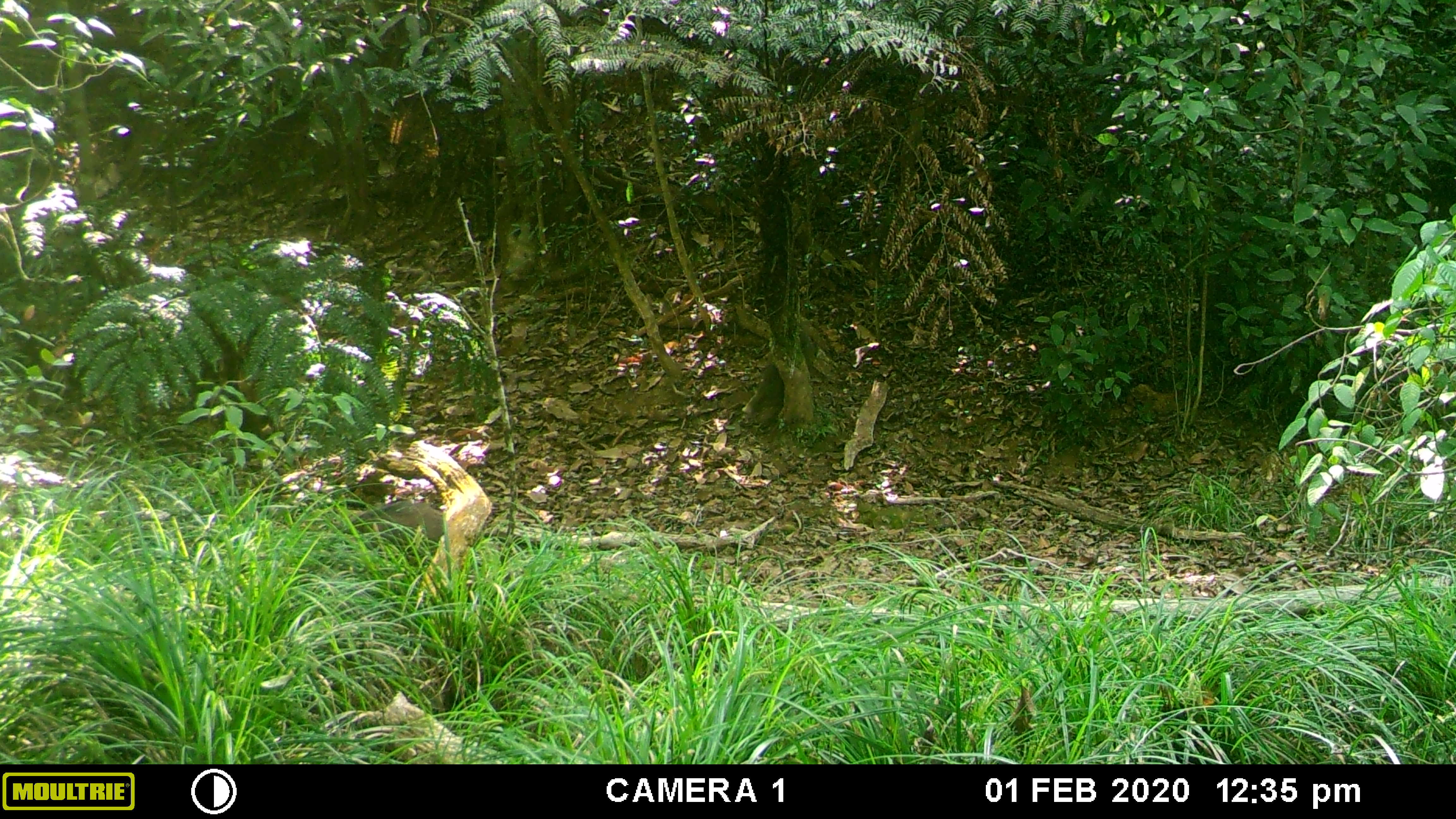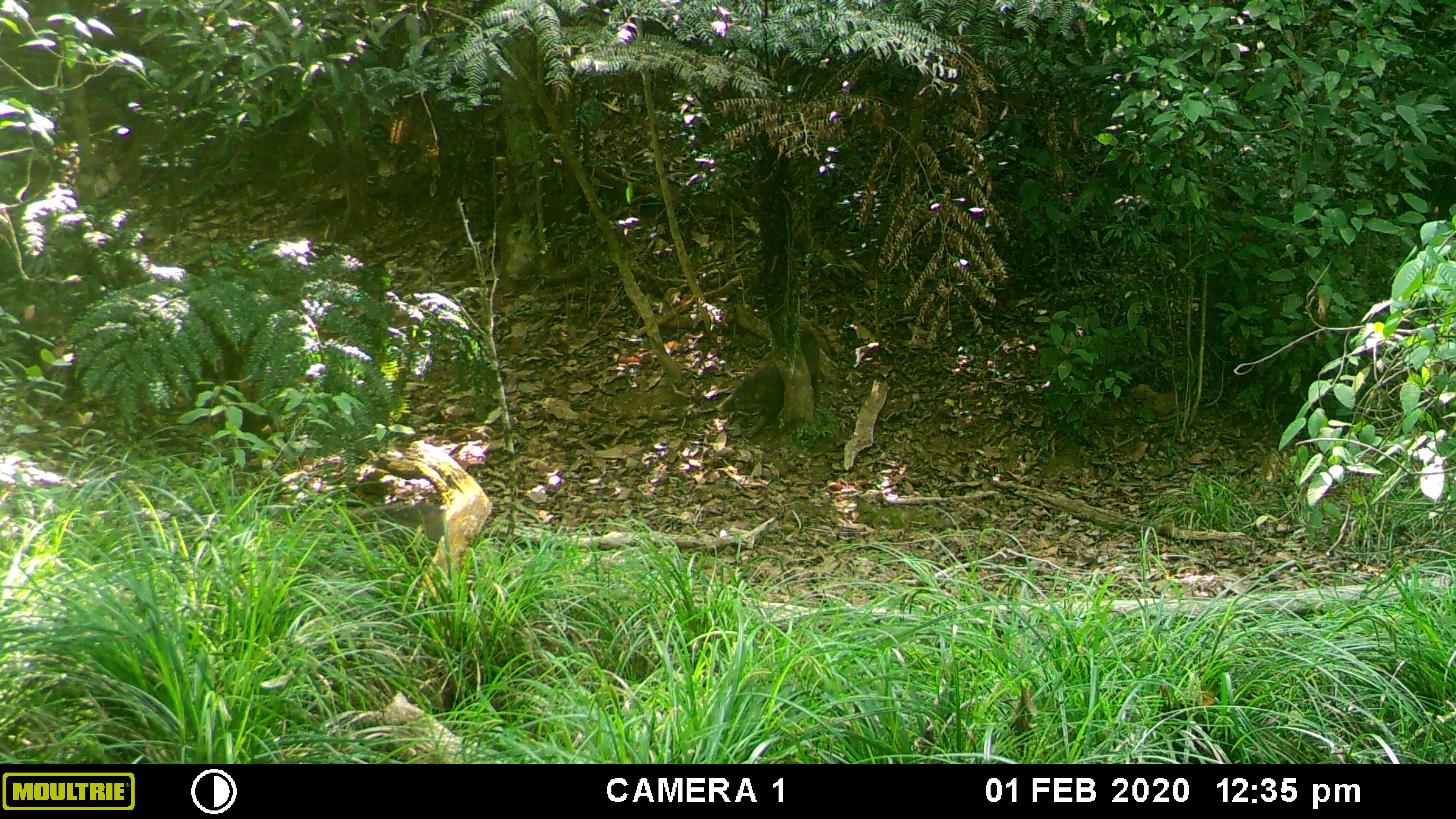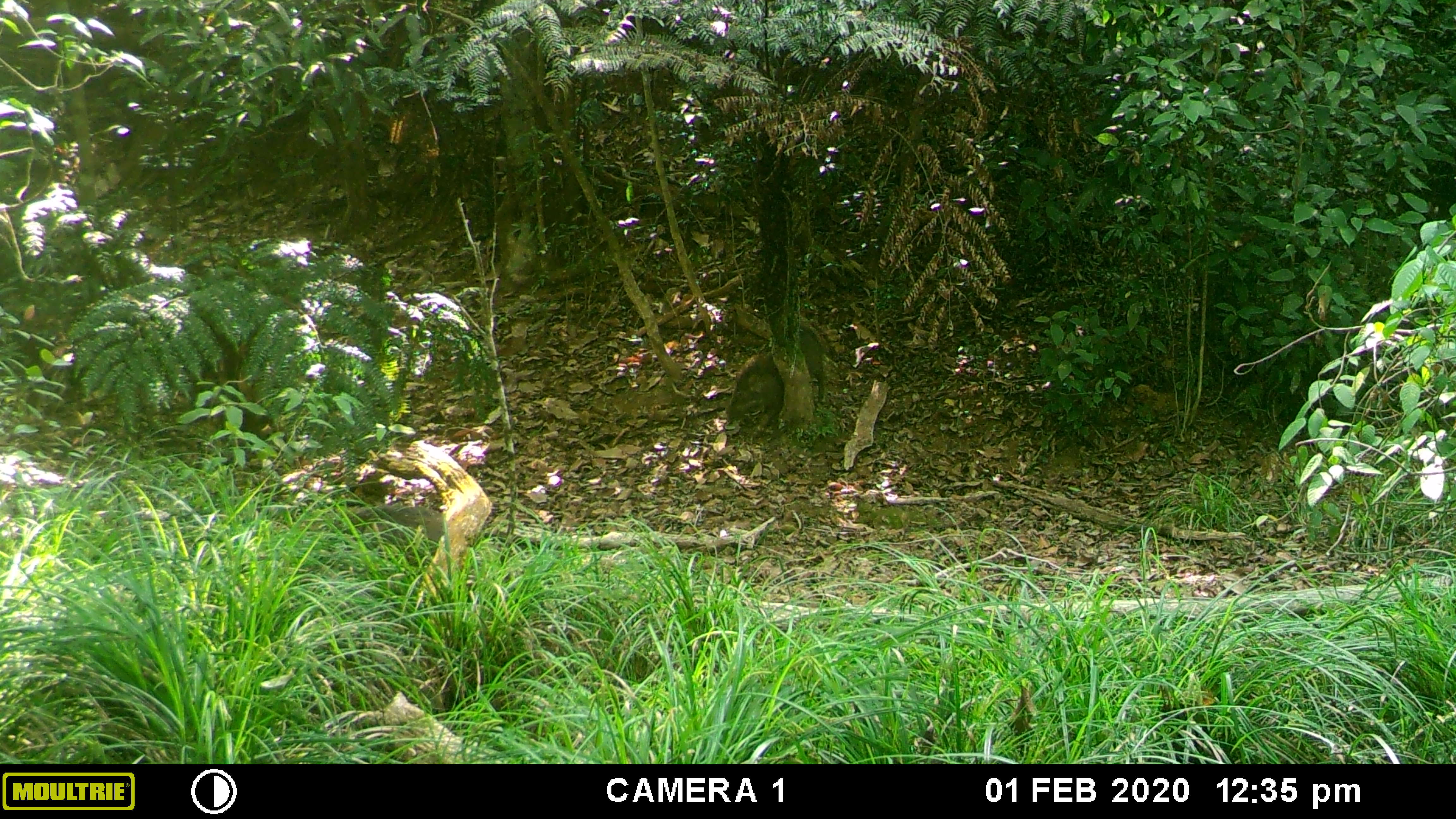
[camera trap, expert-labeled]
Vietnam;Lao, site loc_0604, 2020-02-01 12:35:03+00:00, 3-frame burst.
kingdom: Animalia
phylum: Chordata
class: Mammalia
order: Artiodactyla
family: Suidae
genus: Sus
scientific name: Sus scrofa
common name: eurasian wild pig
Eurasian wild pig (Sus scrofa). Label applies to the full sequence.